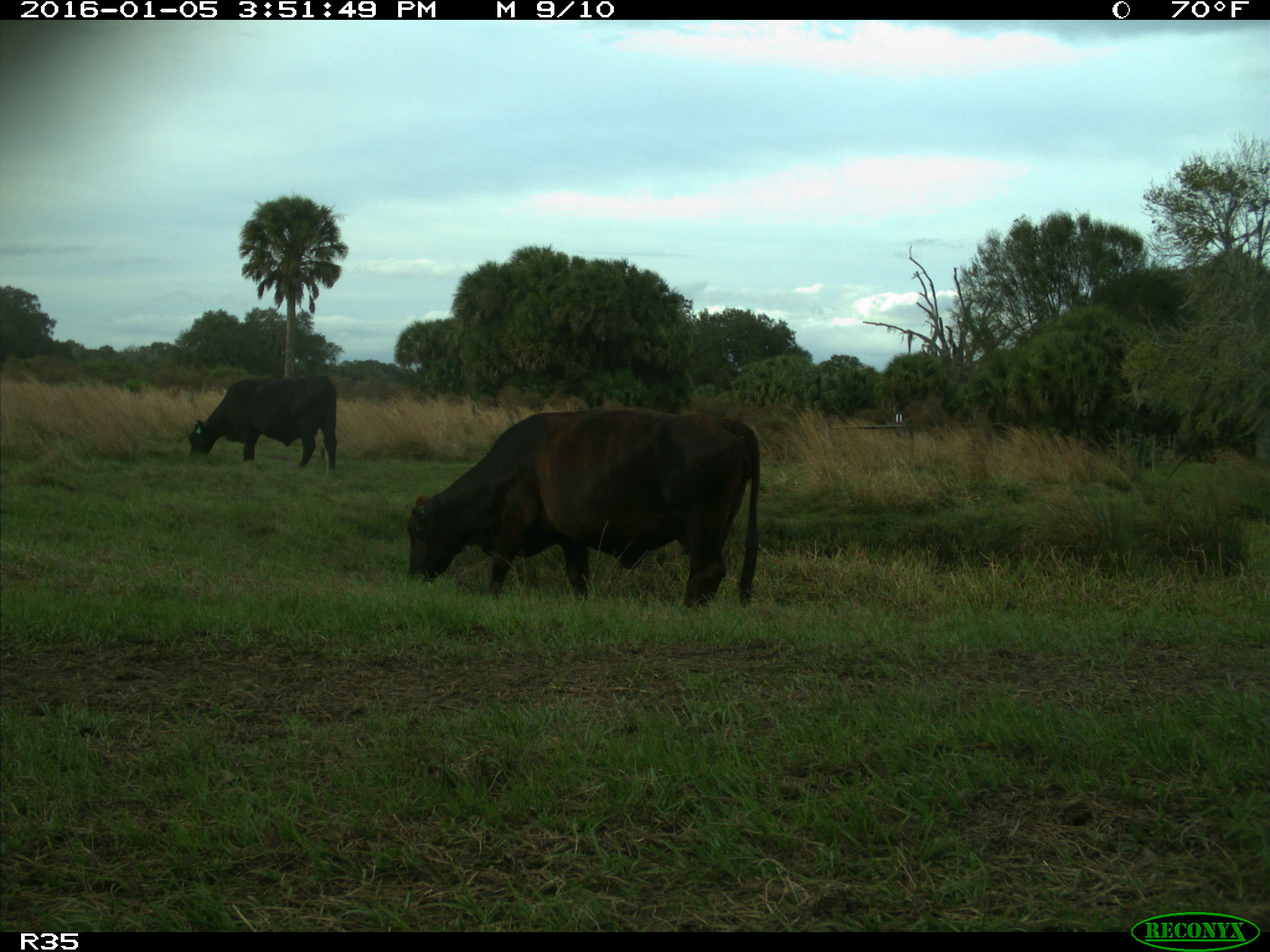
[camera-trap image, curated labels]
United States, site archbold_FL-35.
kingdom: Animalia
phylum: Chordata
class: Mammalia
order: Artiodactyla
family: Bovidae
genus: Bos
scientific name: Bos taurus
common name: domestic cow